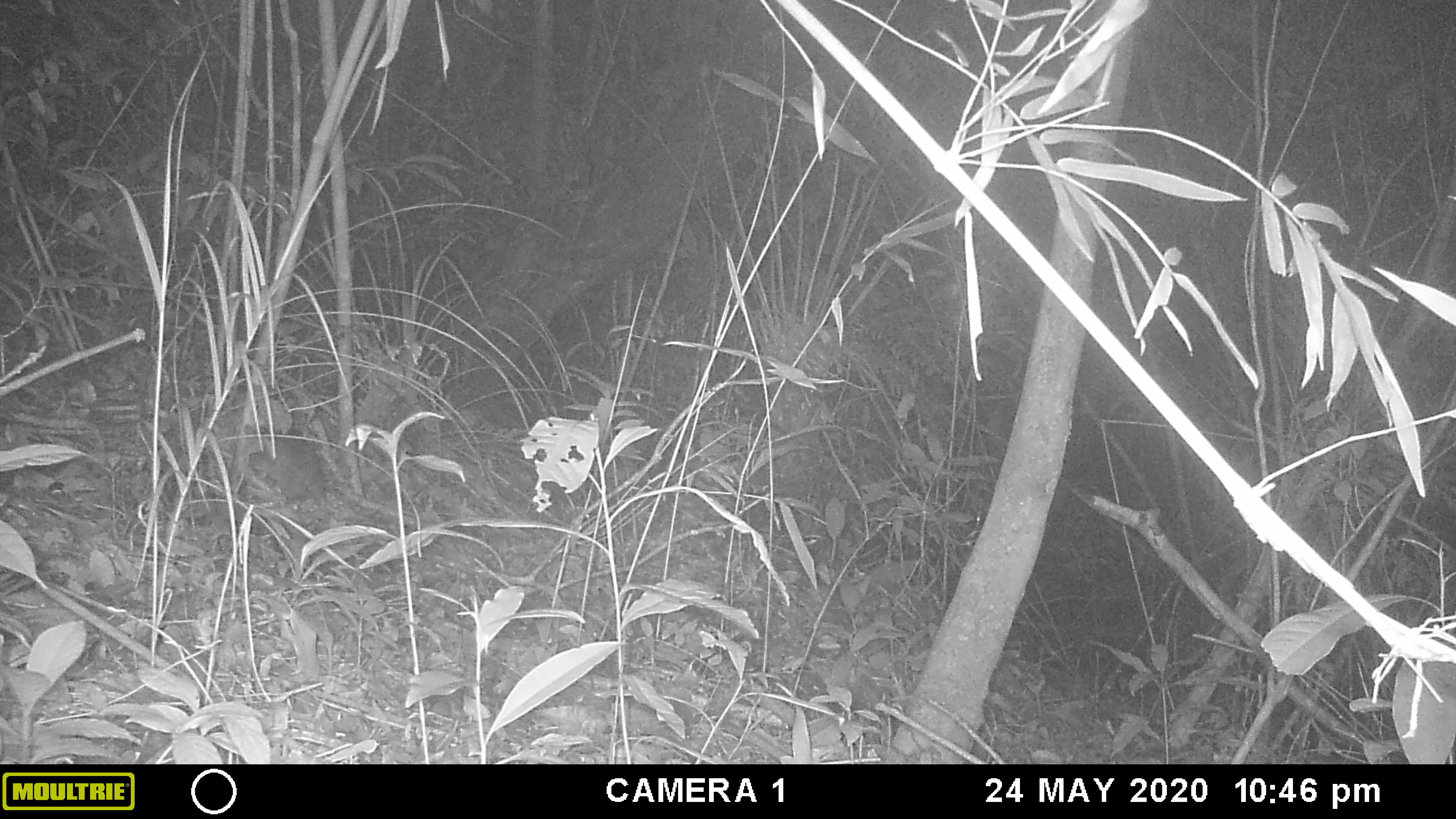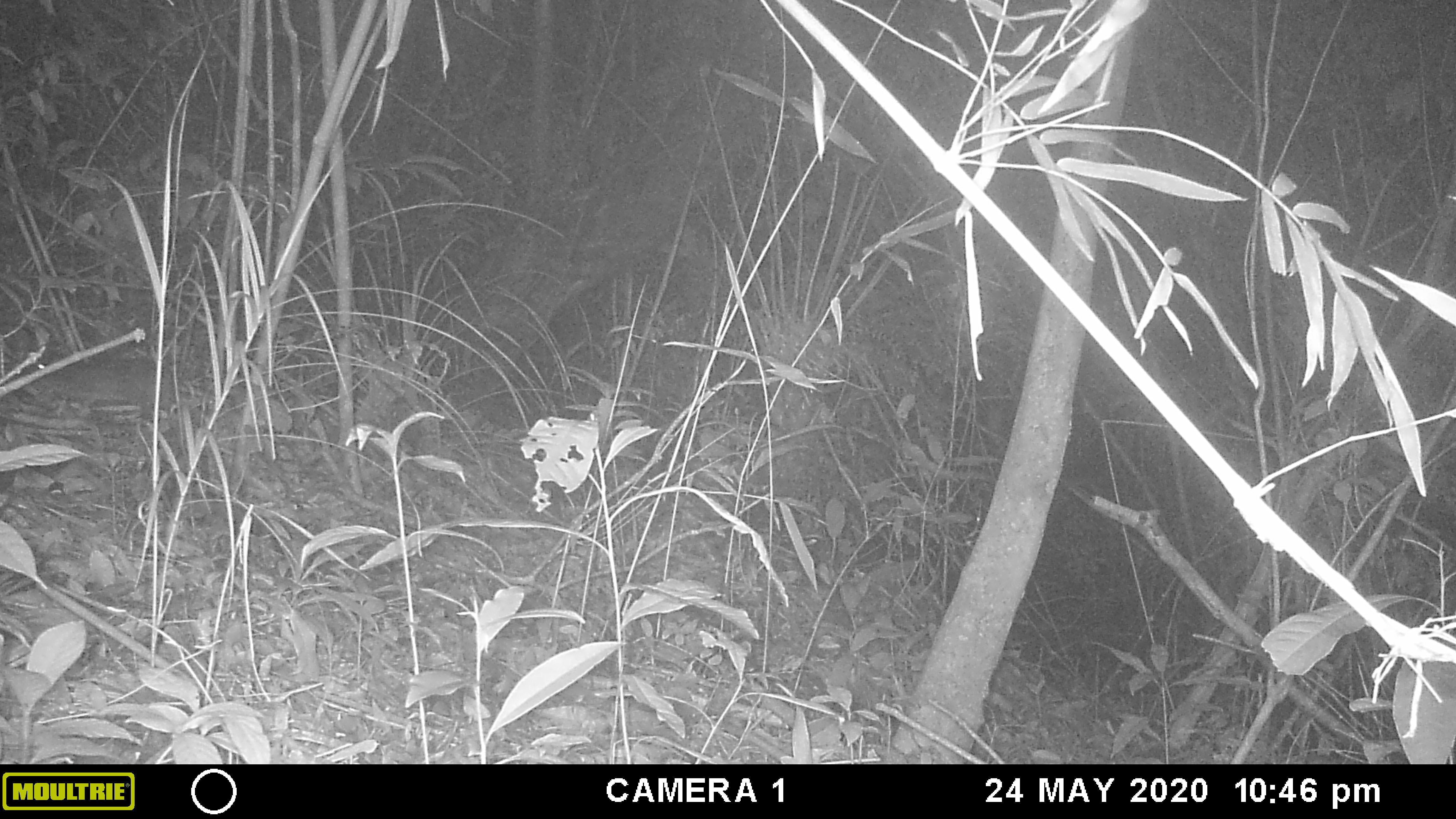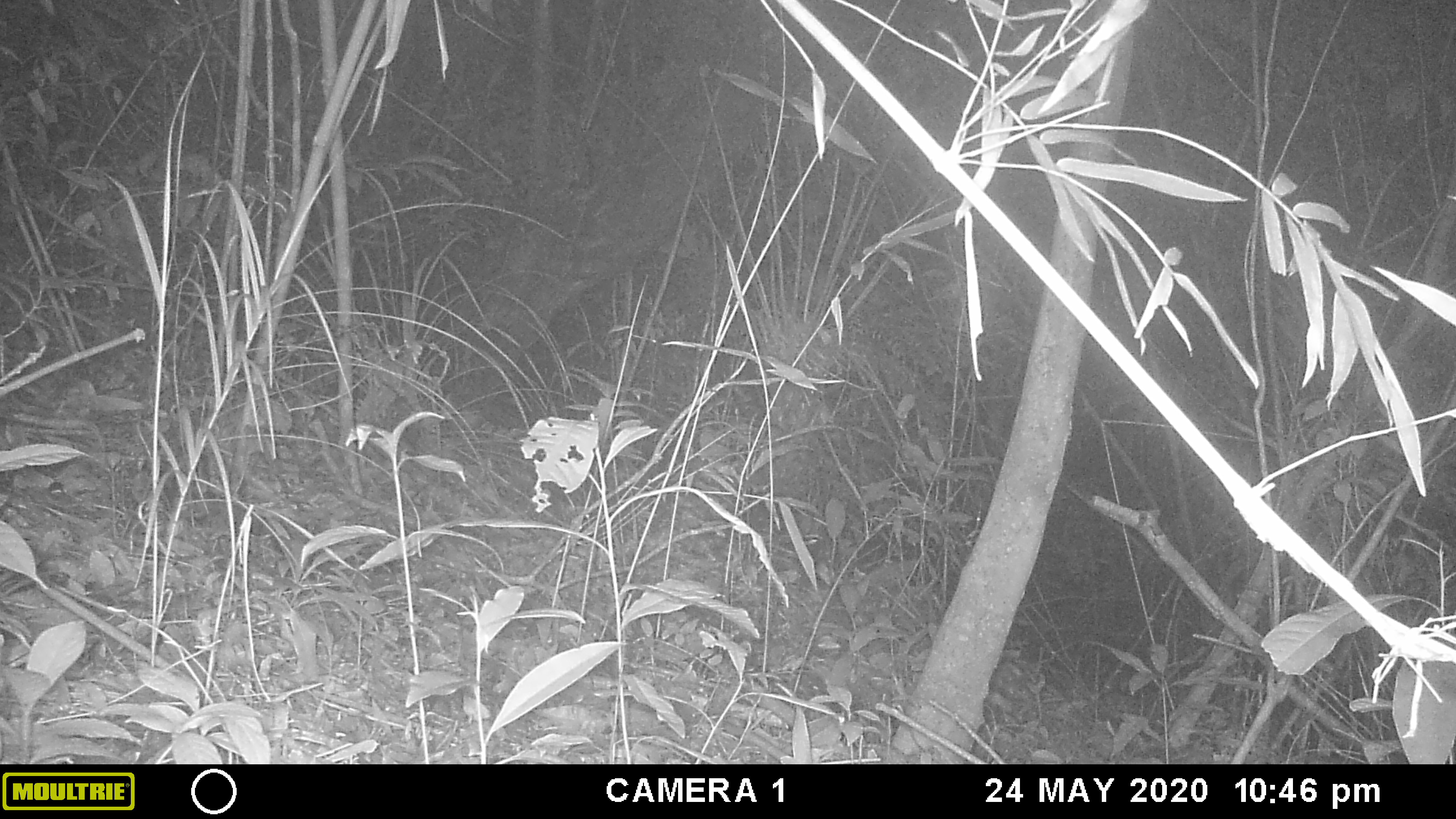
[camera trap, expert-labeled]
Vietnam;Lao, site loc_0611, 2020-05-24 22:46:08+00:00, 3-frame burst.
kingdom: Animalia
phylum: Chordata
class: Mammalia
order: Rodentia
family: Muridae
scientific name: Muridae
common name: old-world mice and rats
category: unidentified murid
Unidentified murid (old-world mice and rats) (Muridae). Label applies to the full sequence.